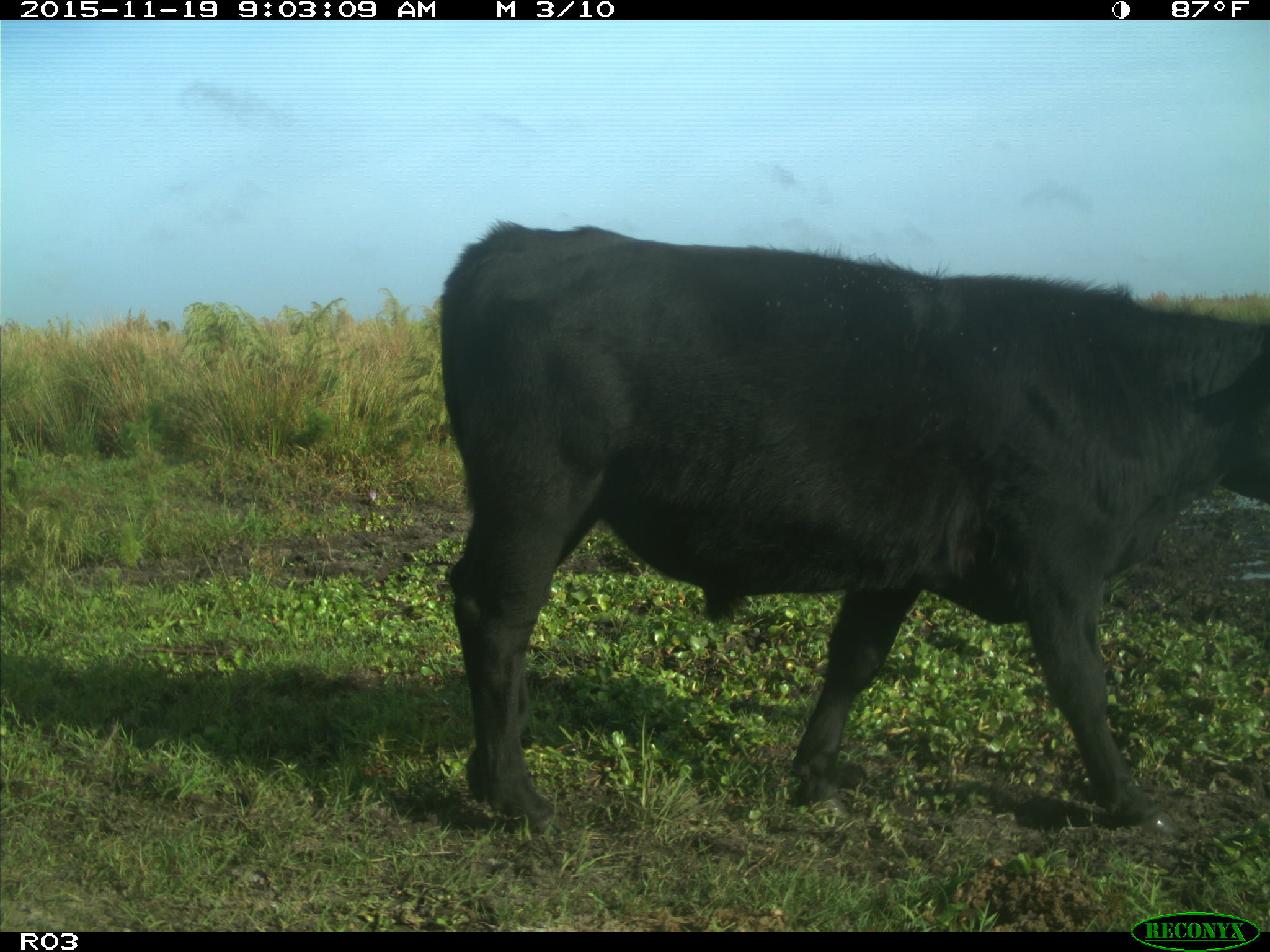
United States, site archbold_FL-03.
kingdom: Animalia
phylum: Chordata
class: Mammalia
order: Artiodactyla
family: Bovidae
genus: Bos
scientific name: Bos taurus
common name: domestic cow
Bos taurus (domestic cow).